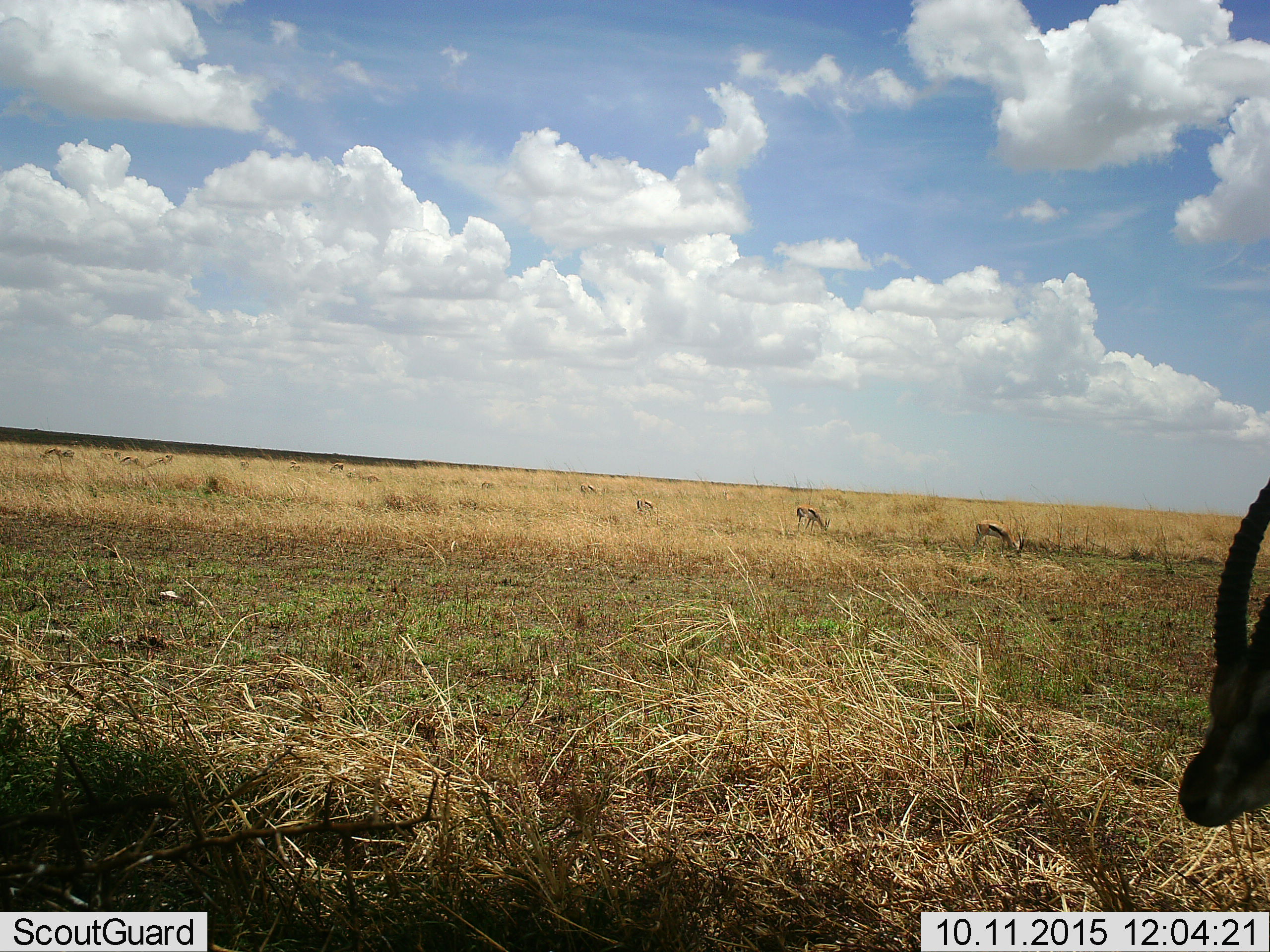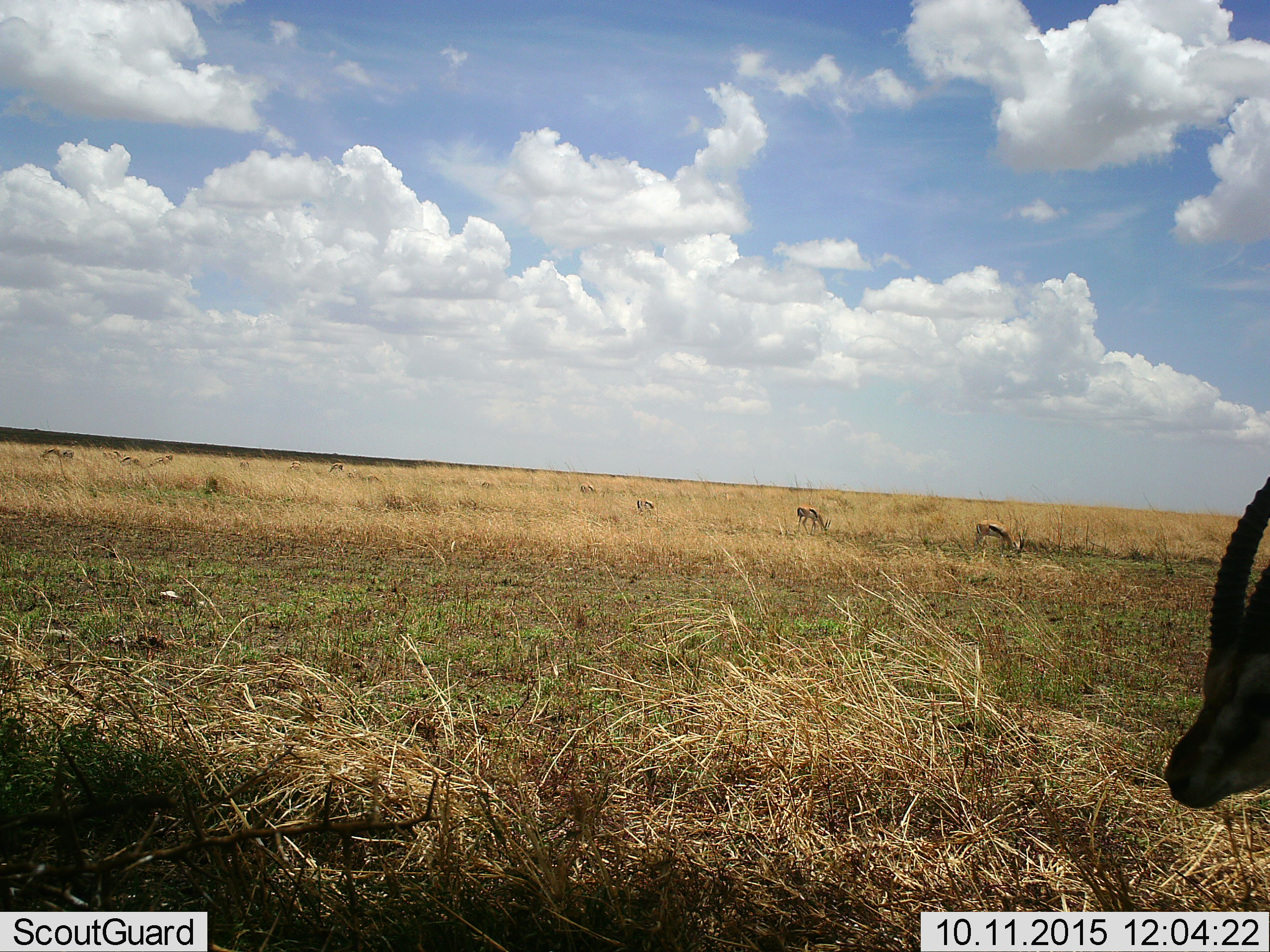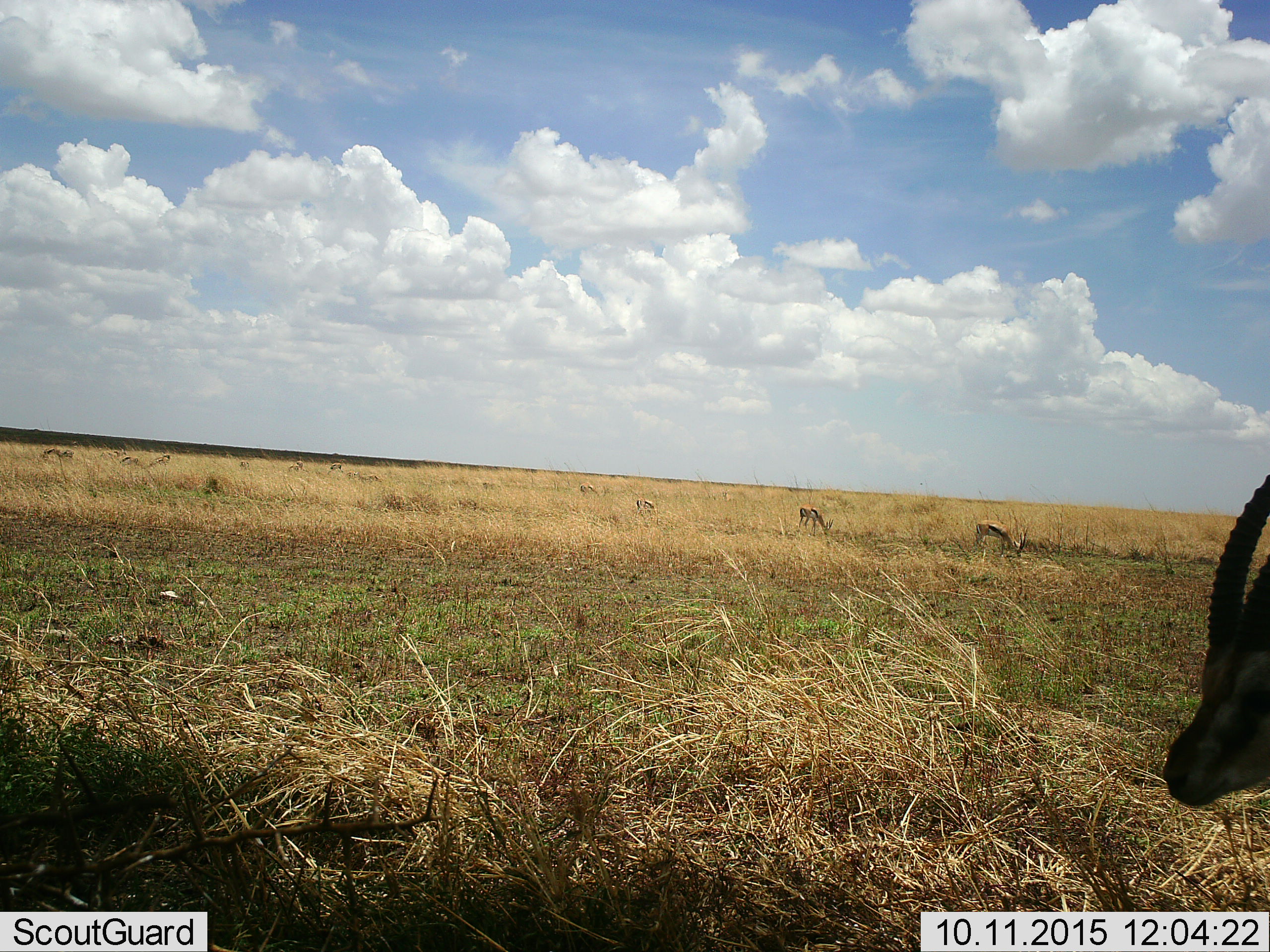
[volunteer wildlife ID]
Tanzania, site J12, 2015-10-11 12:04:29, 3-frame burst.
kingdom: Animalia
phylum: Chordata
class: Mammalia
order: Artiodactyla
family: Bovidae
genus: Eudorcas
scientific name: Eudorcas thomsonii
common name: thomson's gazelle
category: gazellethomsons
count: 11-50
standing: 75%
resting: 0%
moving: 25%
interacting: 0%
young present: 12%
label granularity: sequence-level